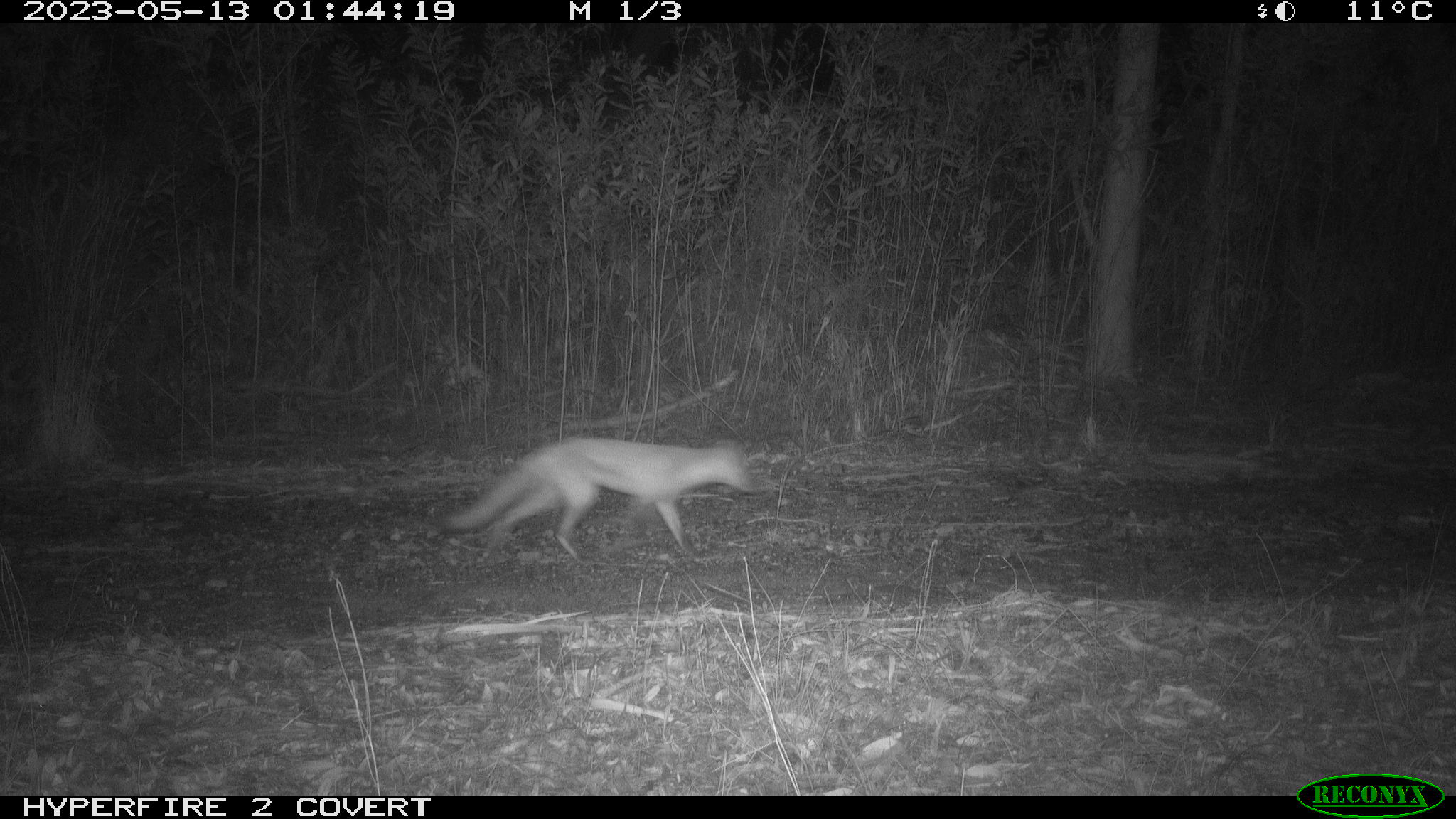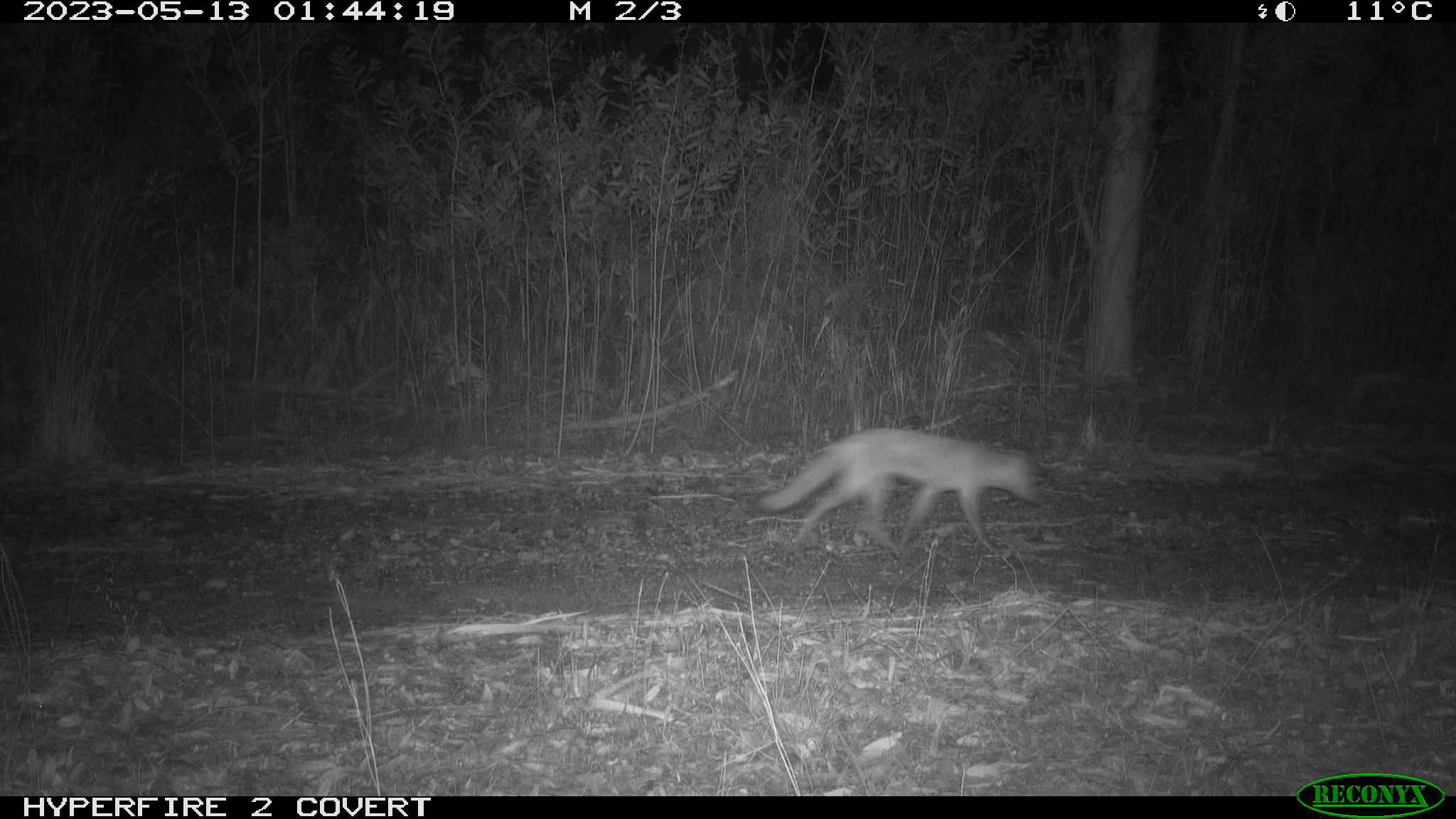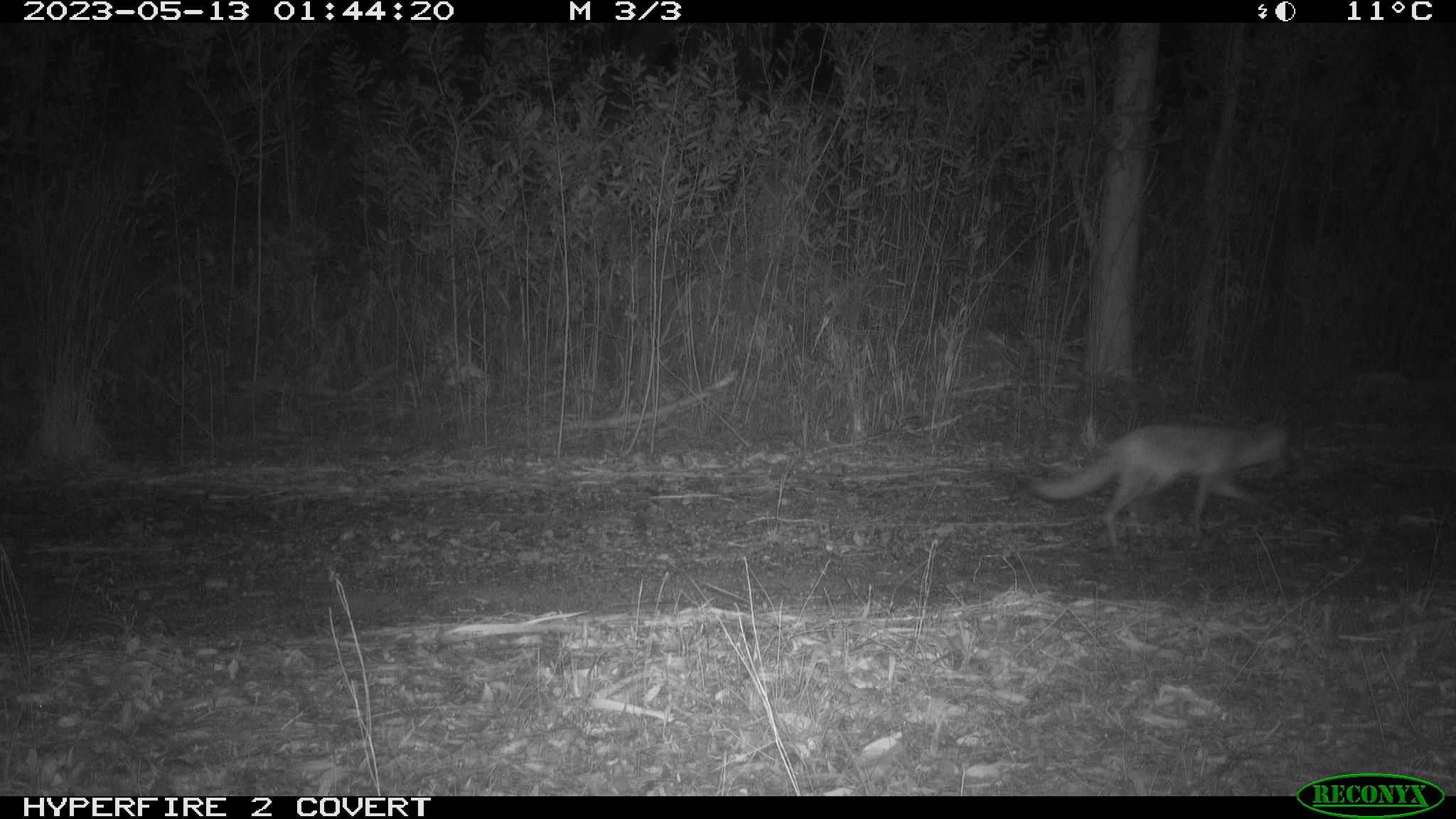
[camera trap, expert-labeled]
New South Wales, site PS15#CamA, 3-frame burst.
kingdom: Animalia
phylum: Chordata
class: Mammalia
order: Carnivora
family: Canidae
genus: Vulpes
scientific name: Vulpes vulpes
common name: red fox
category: fox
Fox (red fox) (Vulpes vulpes).